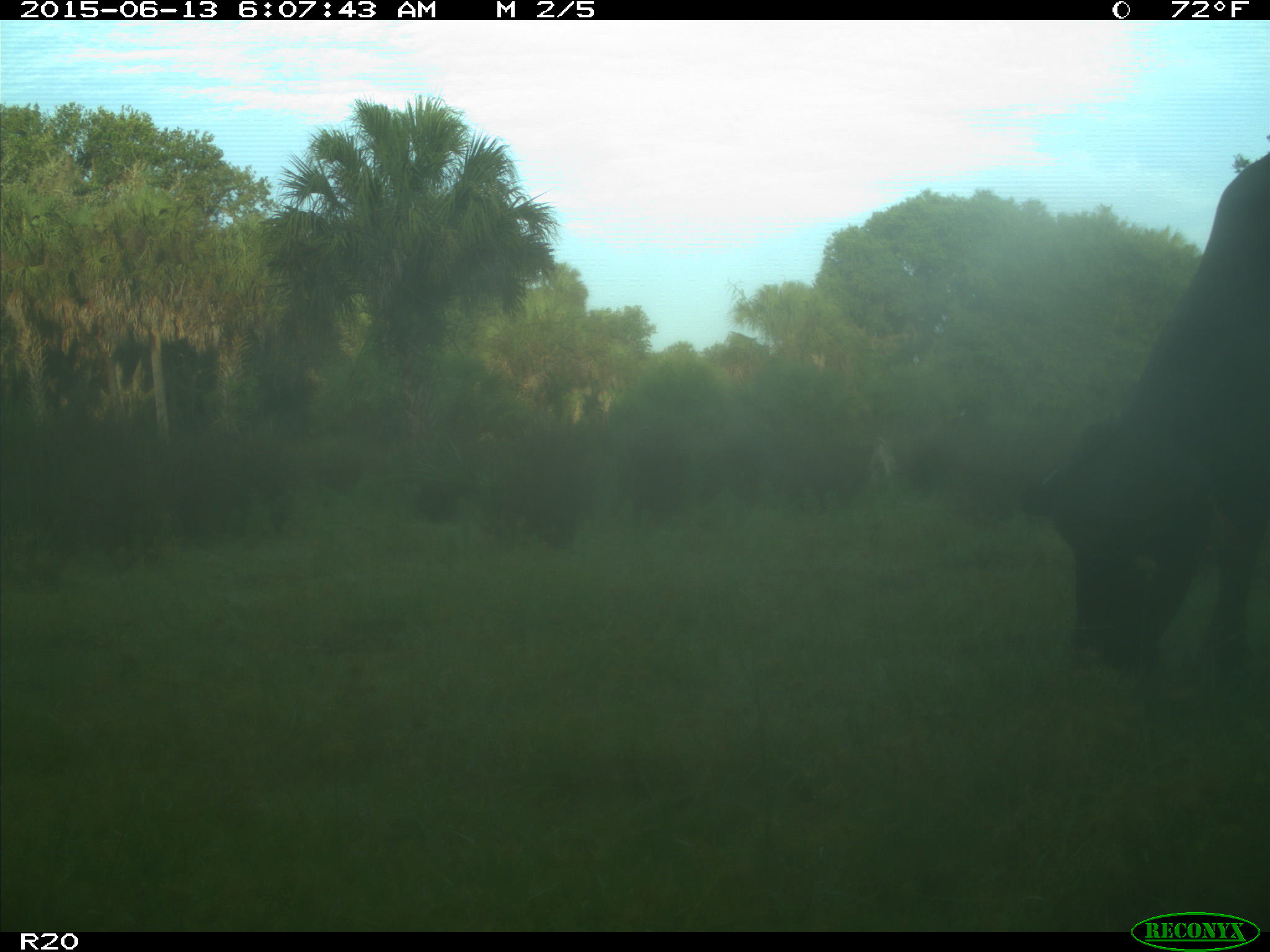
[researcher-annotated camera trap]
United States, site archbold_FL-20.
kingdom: Animalia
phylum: Chordata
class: Mammalia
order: Artiodactyla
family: Bovidae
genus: Bos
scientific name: Bos taurus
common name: domestic cow